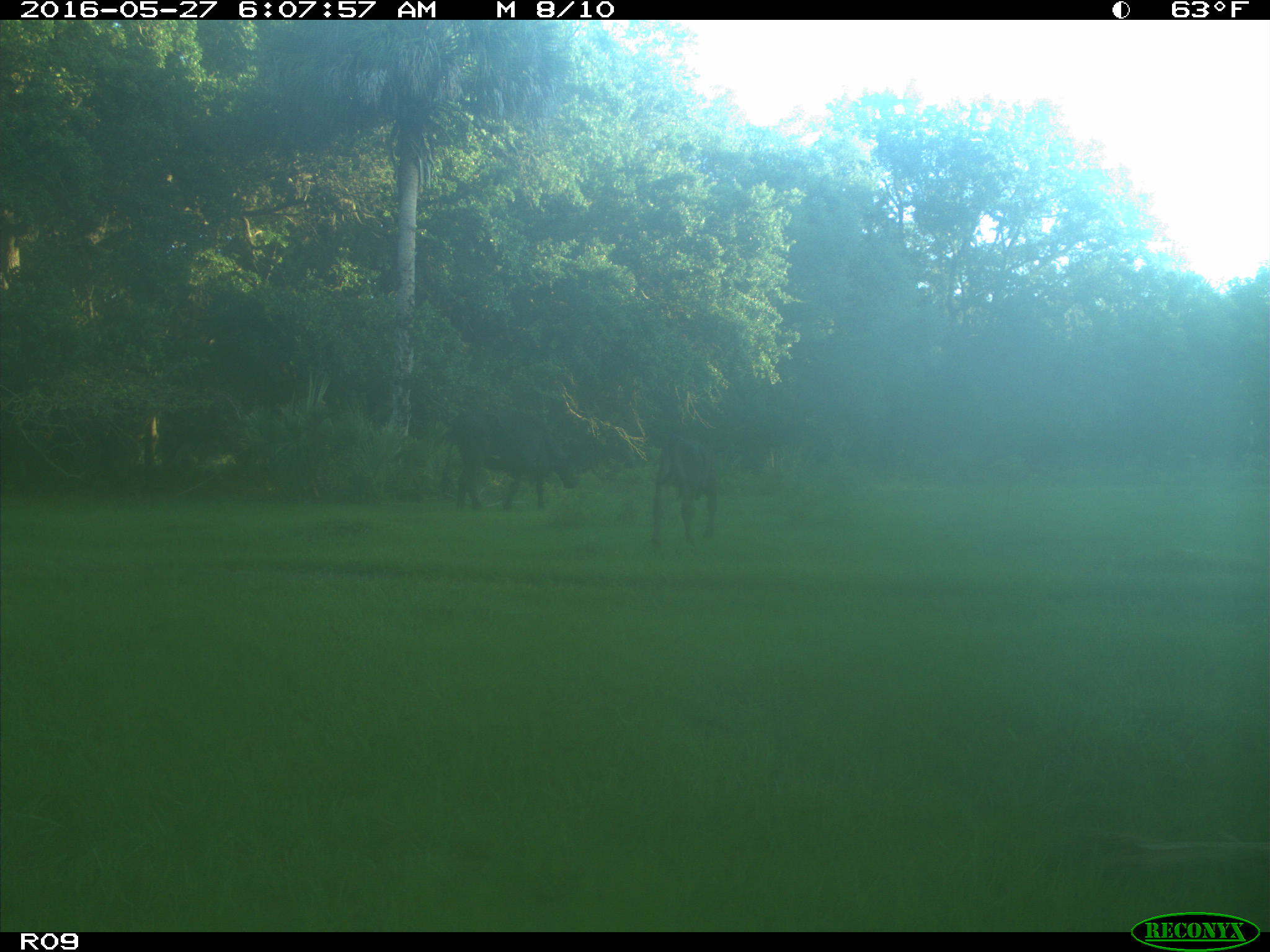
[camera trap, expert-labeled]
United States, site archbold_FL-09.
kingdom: Animalia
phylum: Chordata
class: Mammalia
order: Artiodactyla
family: Bovidae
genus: Bos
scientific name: Bos taurus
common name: domestic cow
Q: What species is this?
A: Bos taurus (domestic cow).